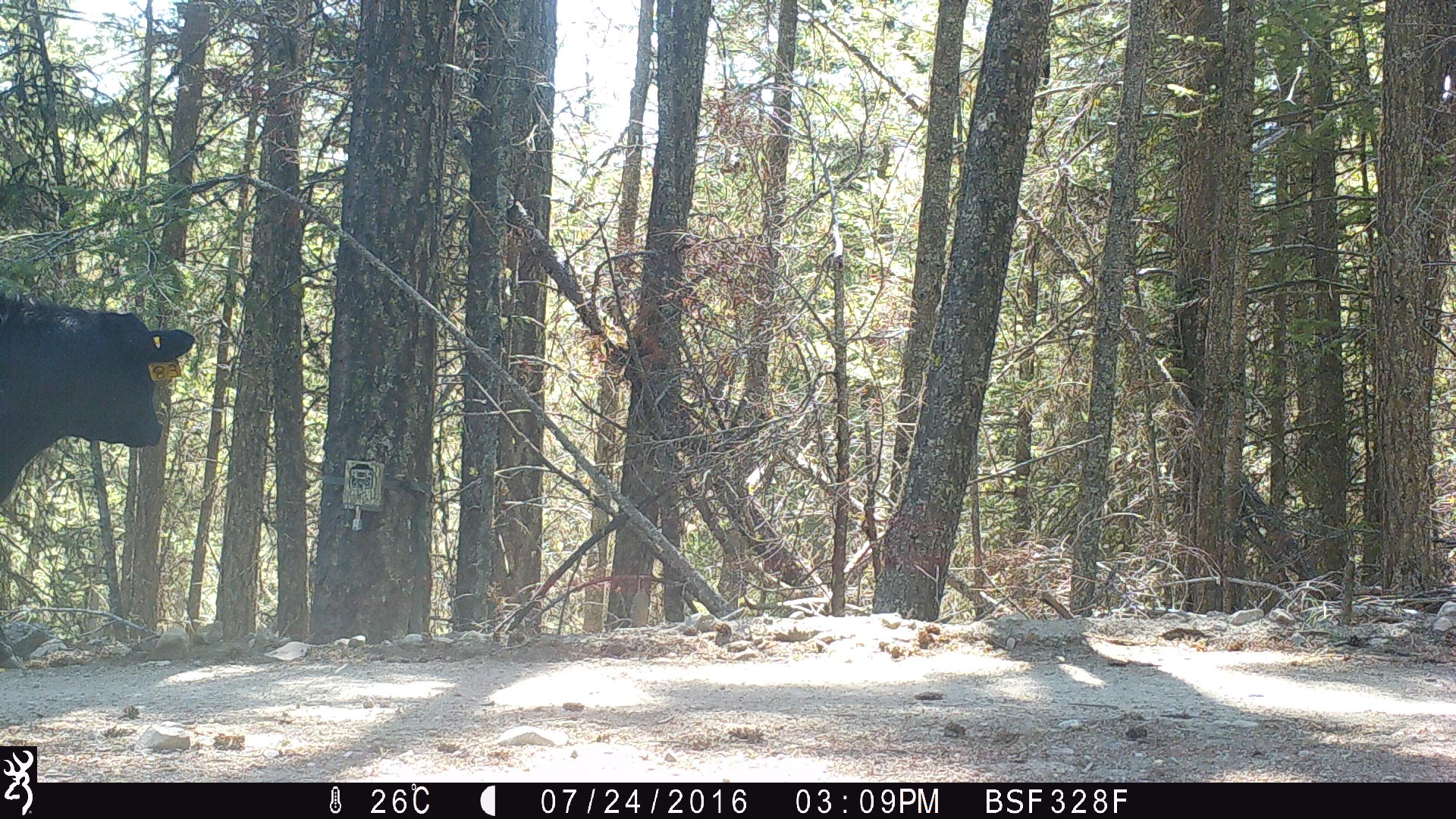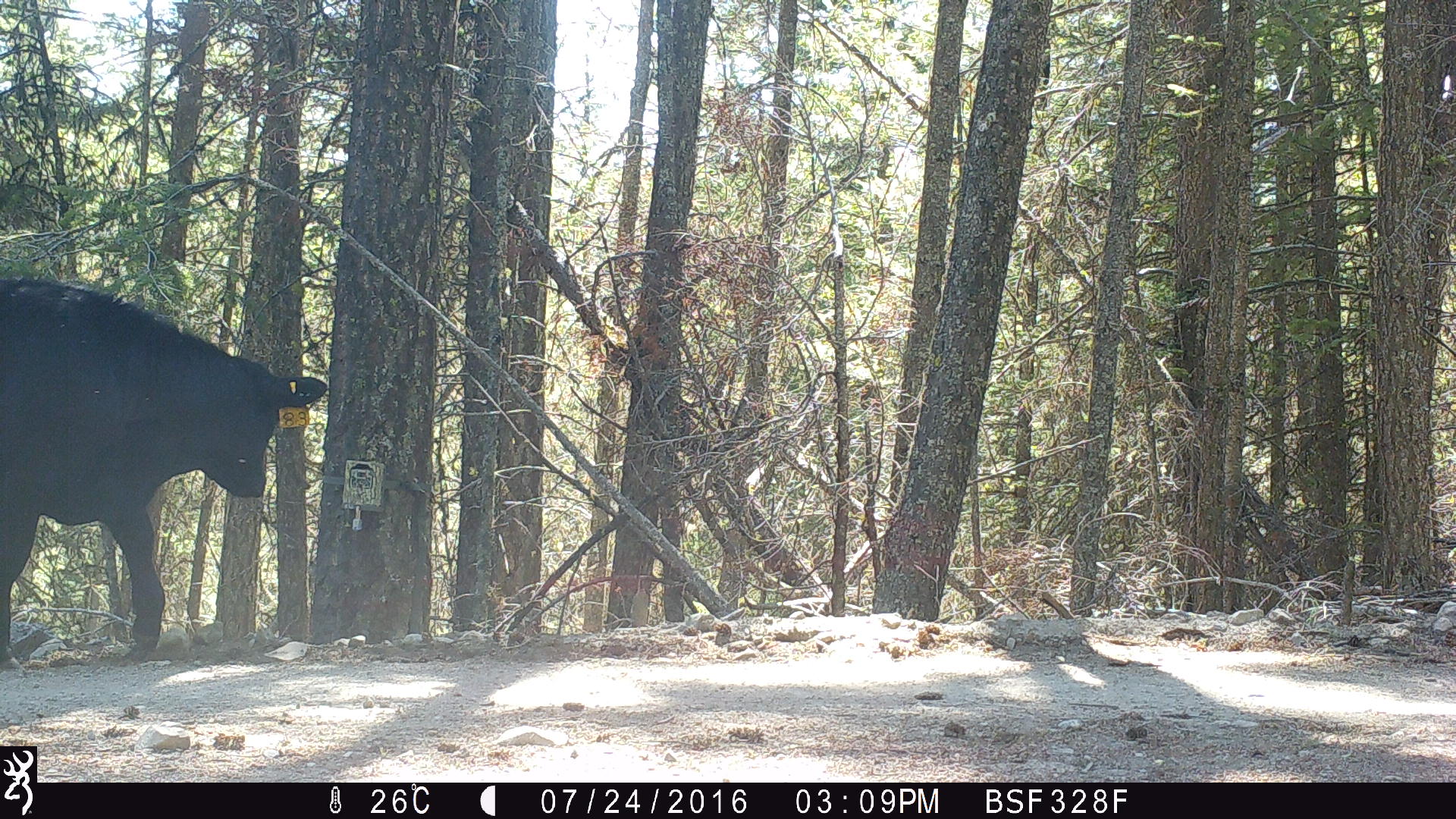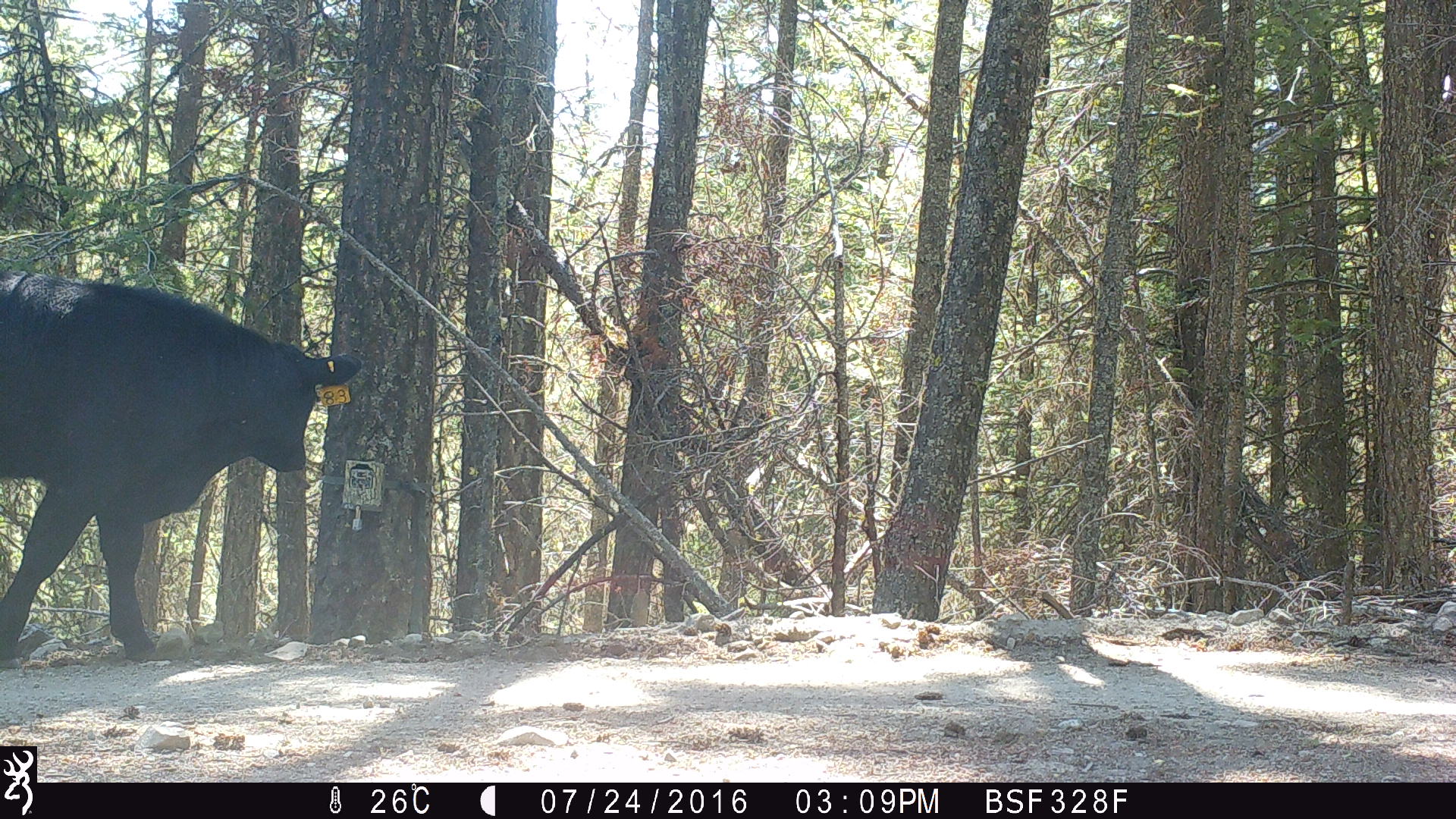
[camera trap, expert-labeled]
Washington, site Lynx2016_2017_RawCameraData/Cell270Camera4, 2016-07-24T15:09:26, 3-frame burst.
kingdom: Animalia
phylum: Chordata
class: Mammalia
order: Artiodactyla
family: Bovidae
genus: Bos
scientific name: Bos taurus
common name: domestic cattle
Domestic cattle (Bos taurus). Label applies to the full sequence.